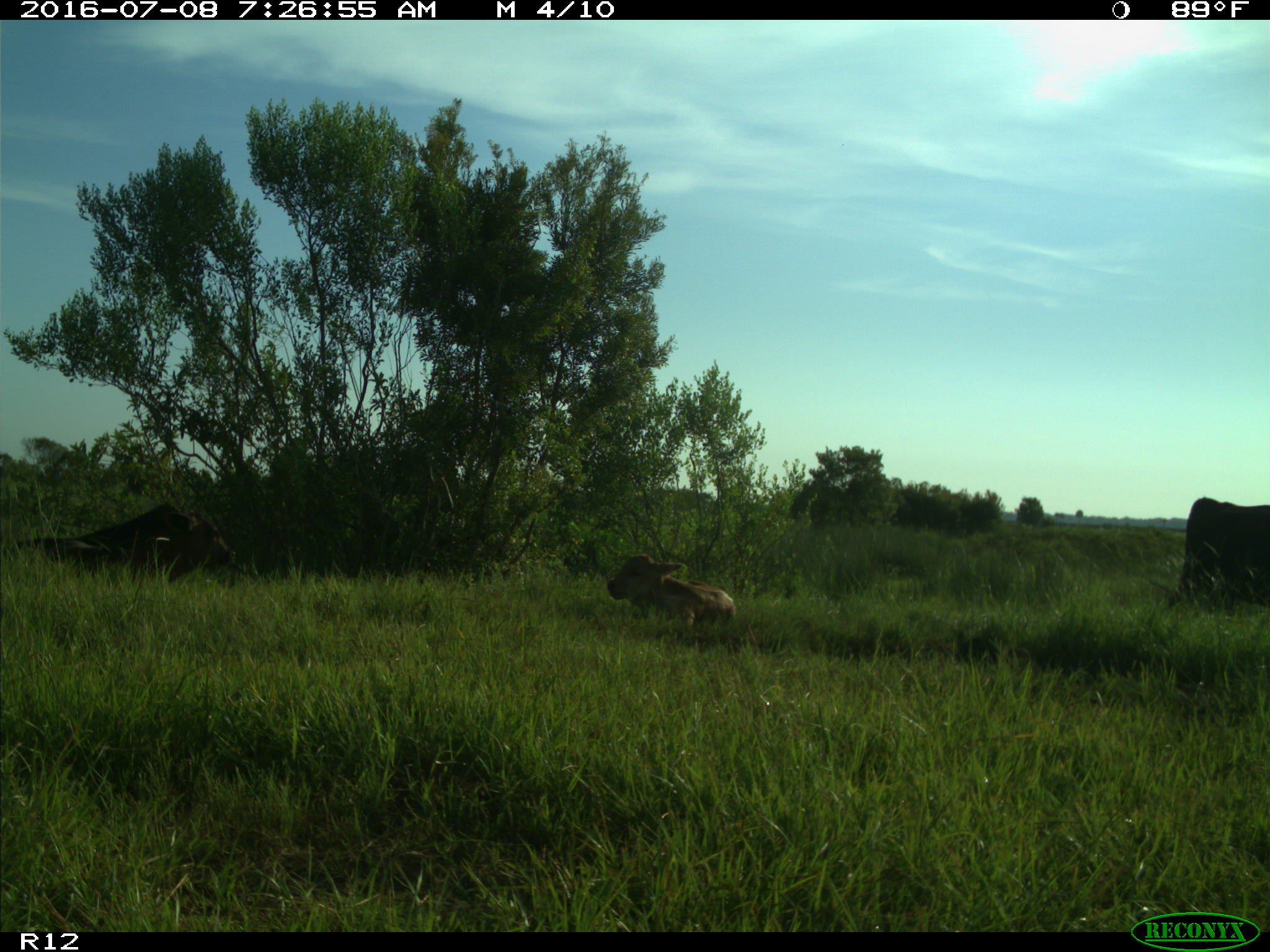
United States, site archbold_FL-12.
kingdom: Animalia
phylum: Chordata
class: Mammalia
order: Artiodactyla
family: Bovidae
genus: Bos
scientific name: Bos taurus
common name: domestic cow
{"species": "Bos taurus (domestic cow)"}